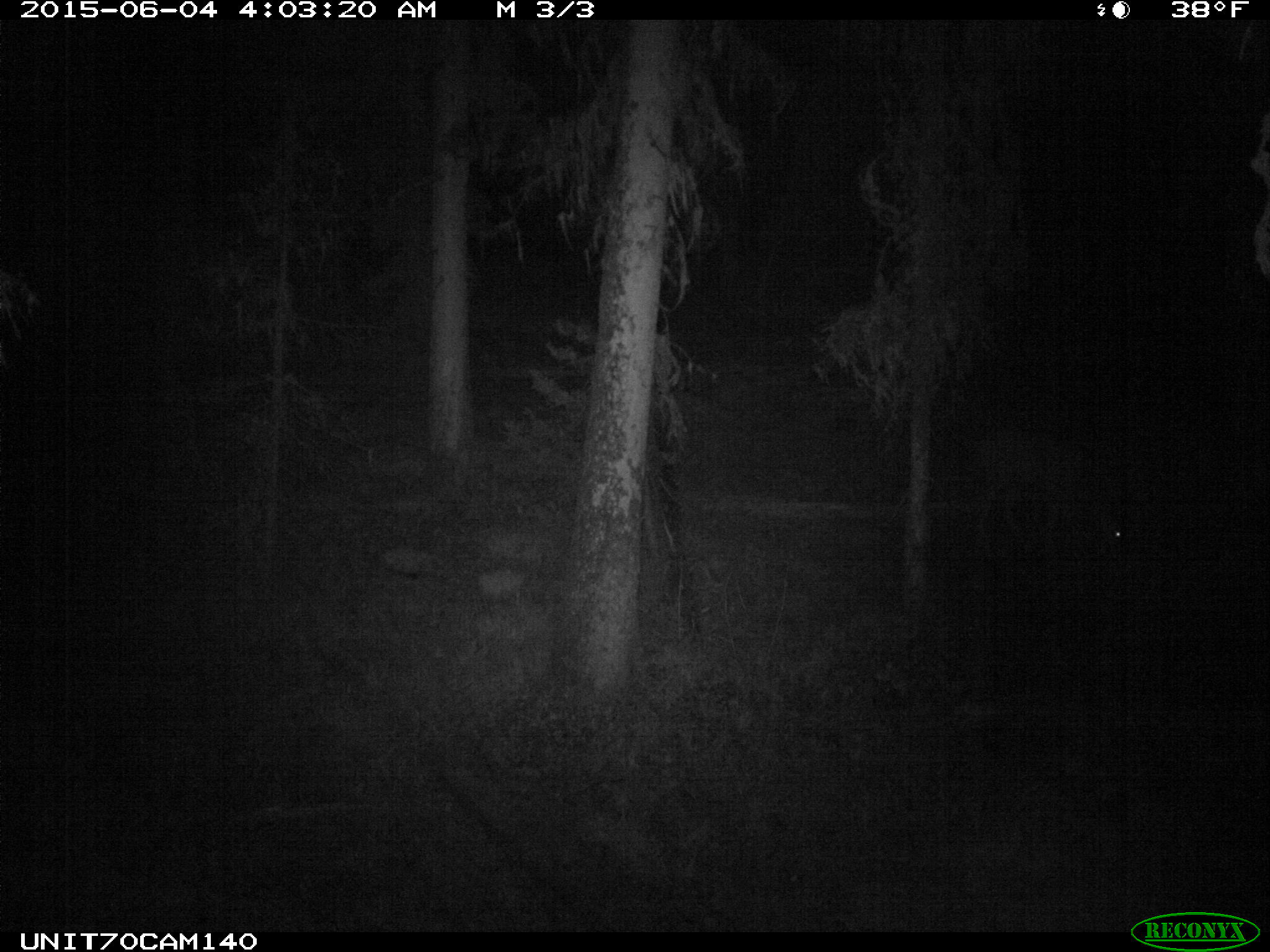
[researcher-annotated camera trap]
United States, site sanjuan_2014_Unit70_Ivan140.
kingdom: Animalia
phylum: Chordata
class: Mammalia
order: Artiodactyla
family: Cervidae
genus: Odocoileus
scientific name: Odocoileus hemionus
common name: mule deer